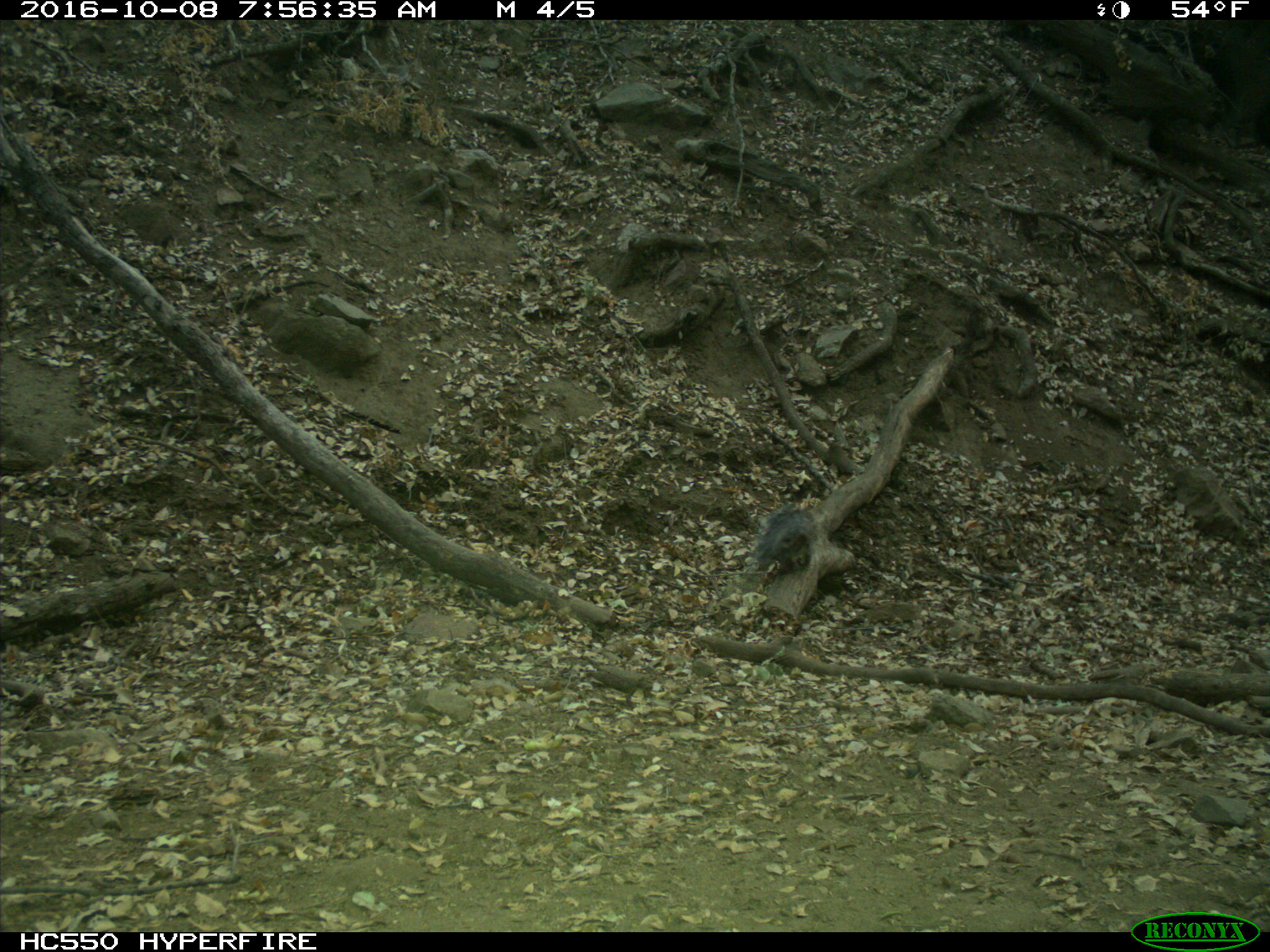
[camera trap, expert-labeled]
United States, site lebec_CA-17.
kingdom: Animalia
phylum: Chordata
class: Mammalia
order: Rodentia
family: Sciuridae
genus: Sciurus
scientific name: Sciurus carolinensis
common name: eastern gray squirrel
Sciurus carolinensis (eastern gray squirrel).